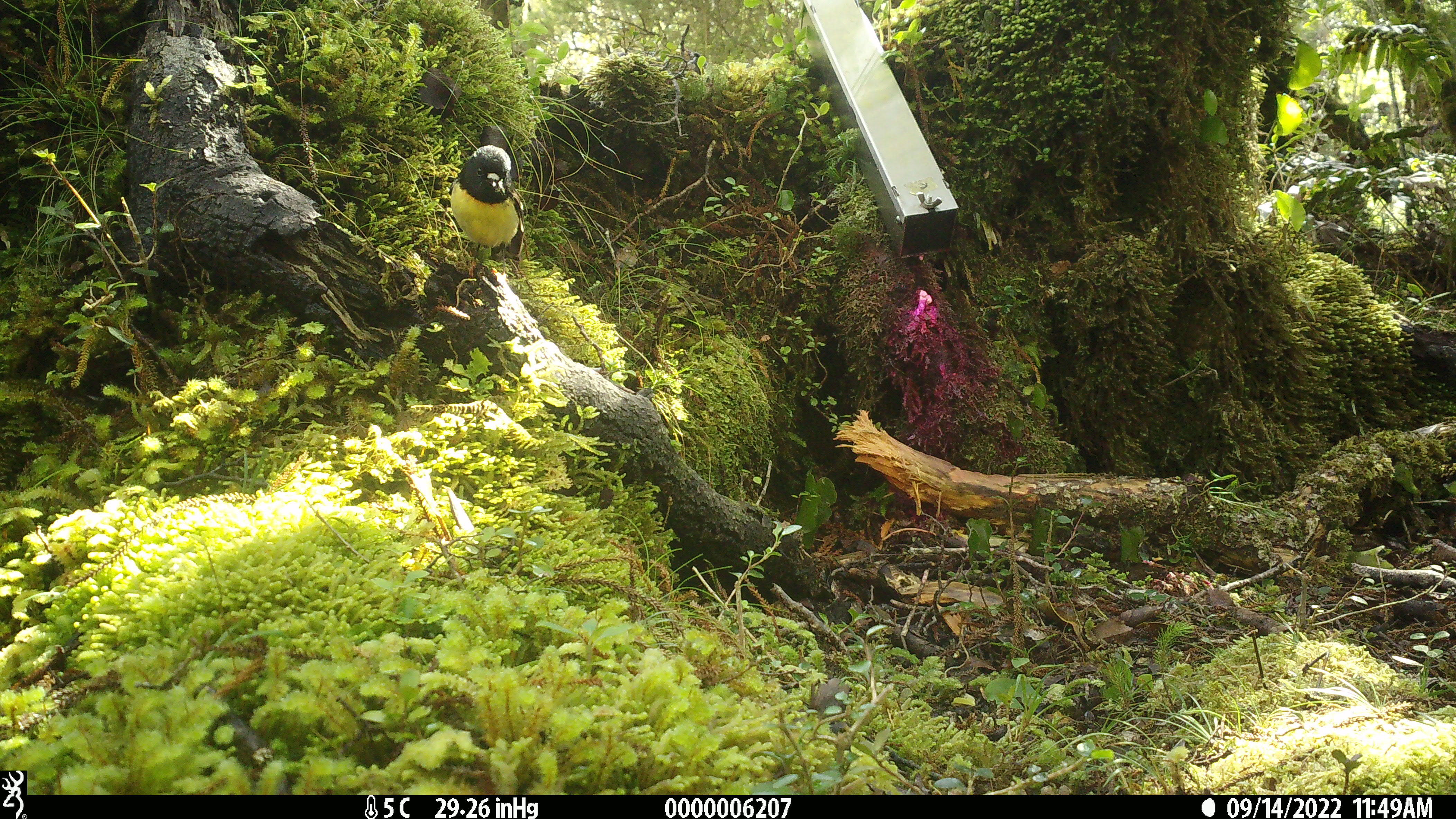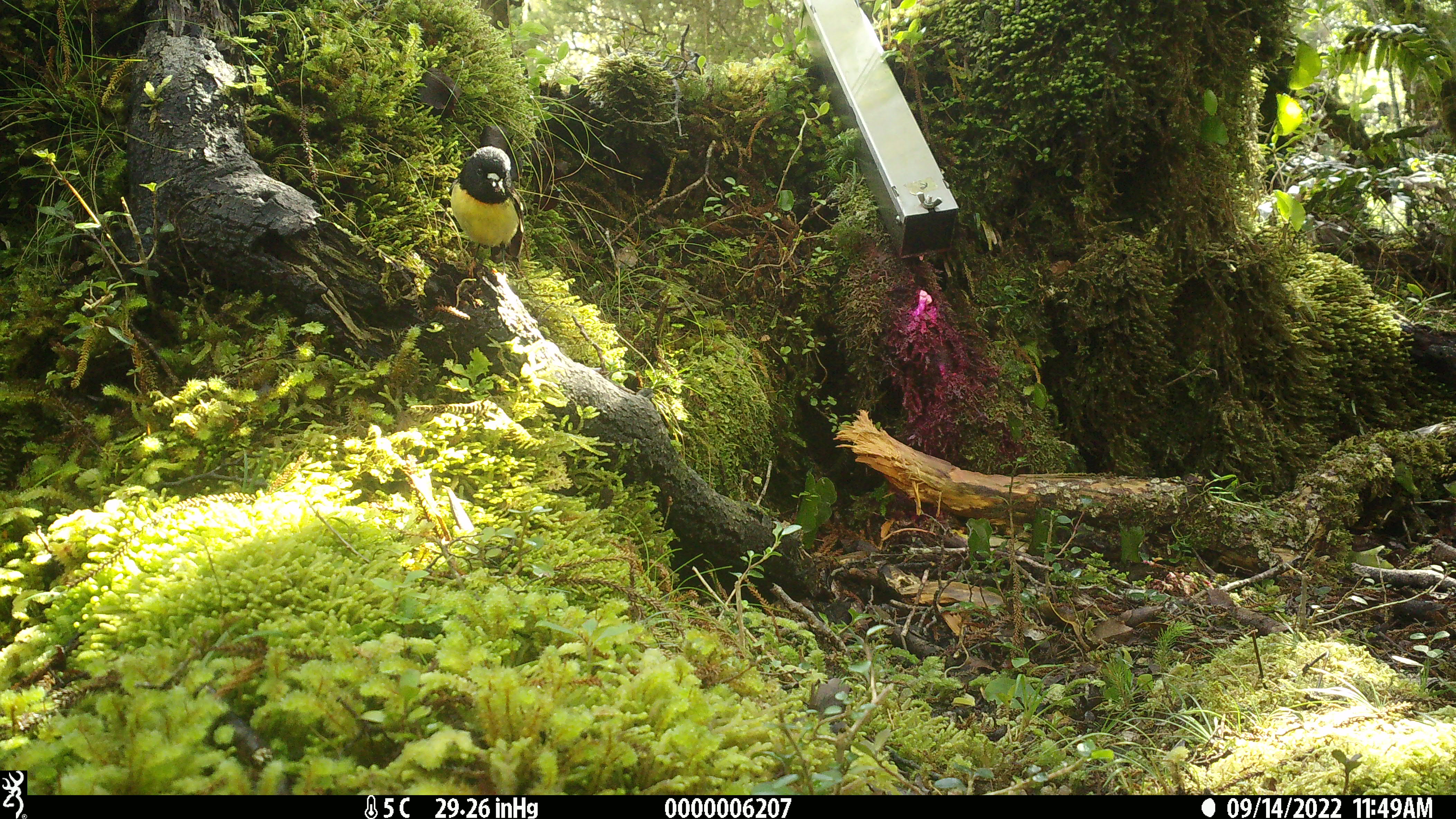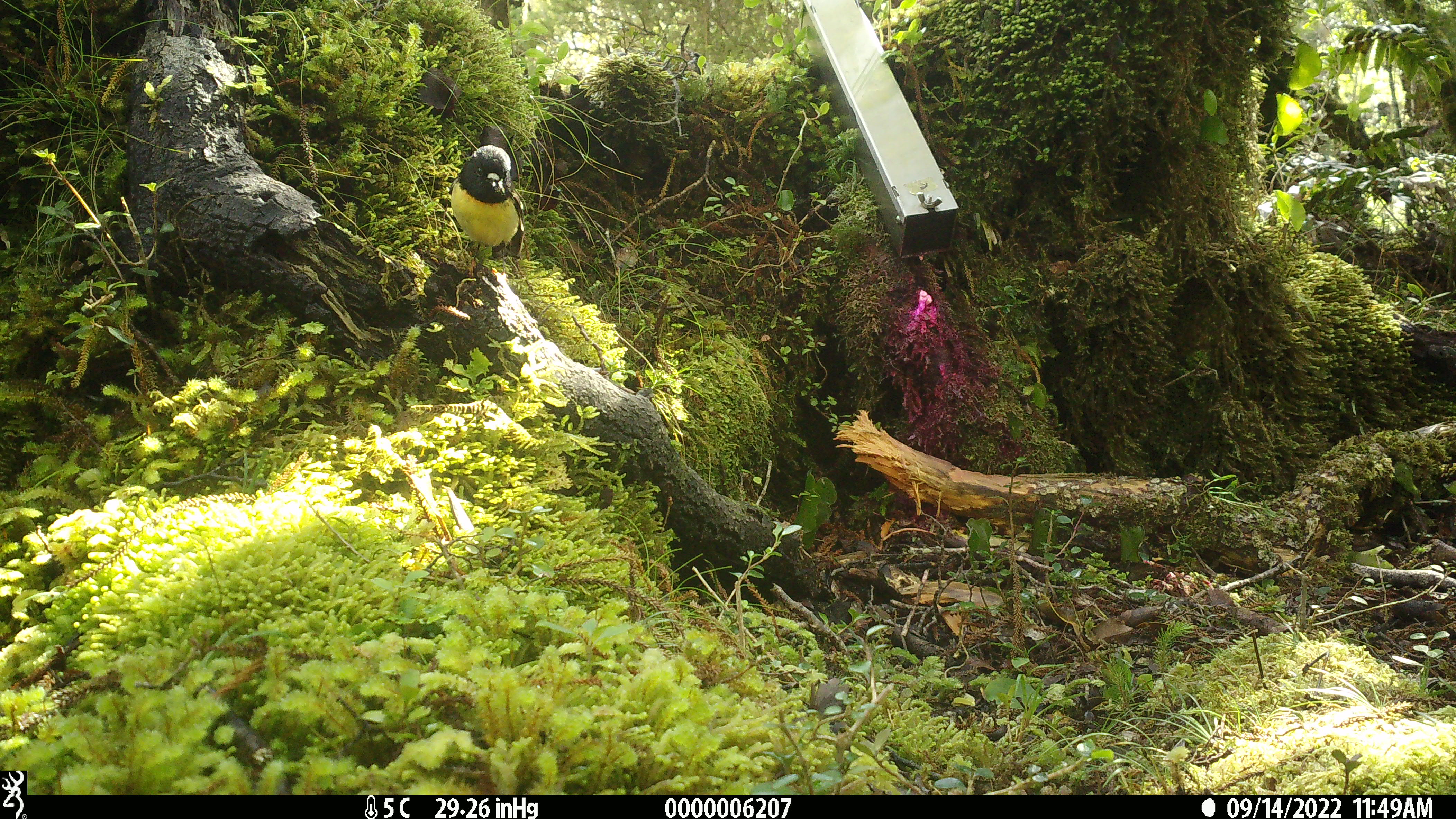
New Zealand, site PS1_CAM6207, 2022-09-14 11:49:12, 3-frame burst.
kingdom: Animalia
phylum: Chordata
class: Aves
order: Passeriformes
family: Petroicidae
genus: Petroica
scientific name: Petroica macrocephala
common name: tomtit